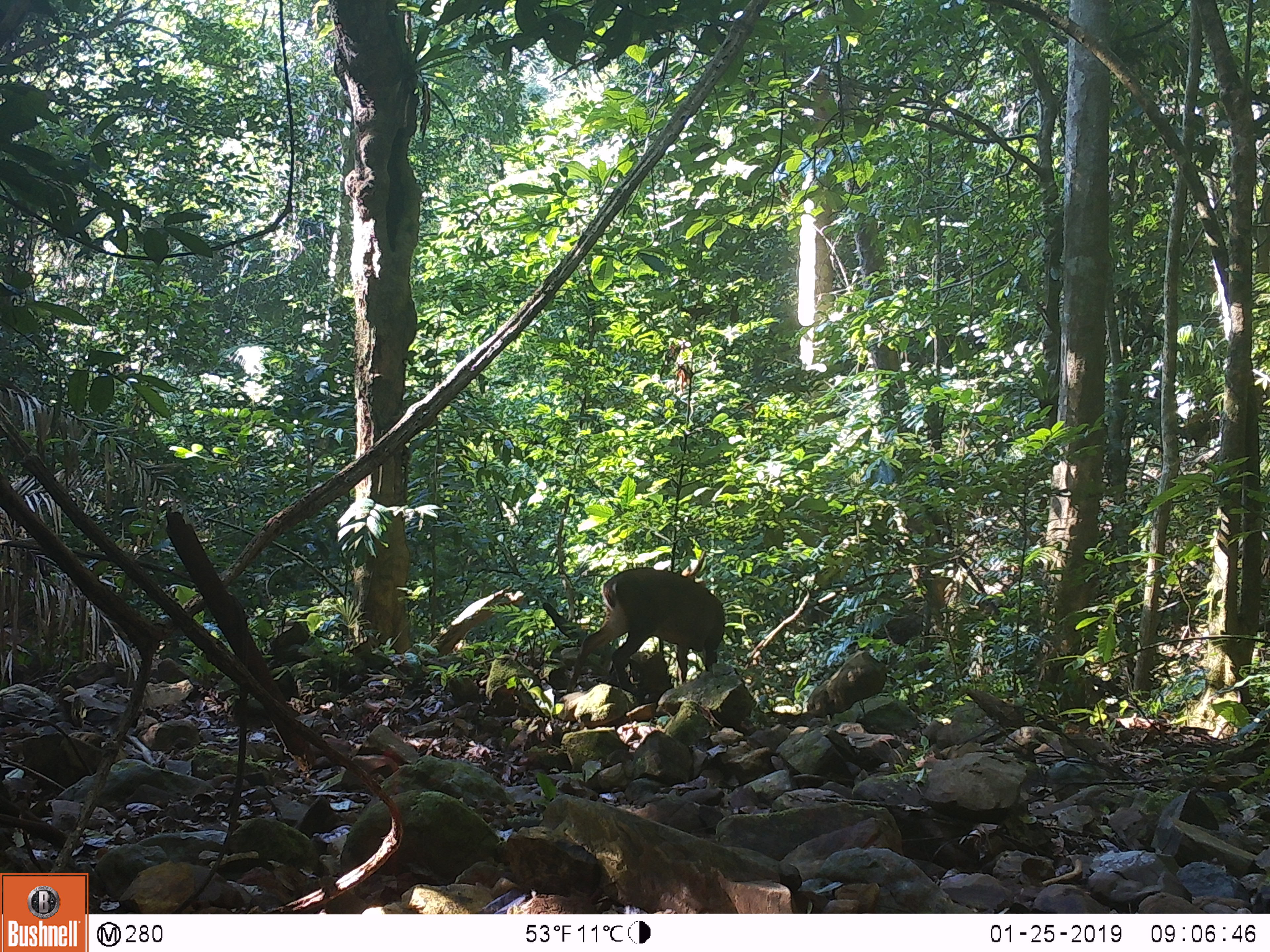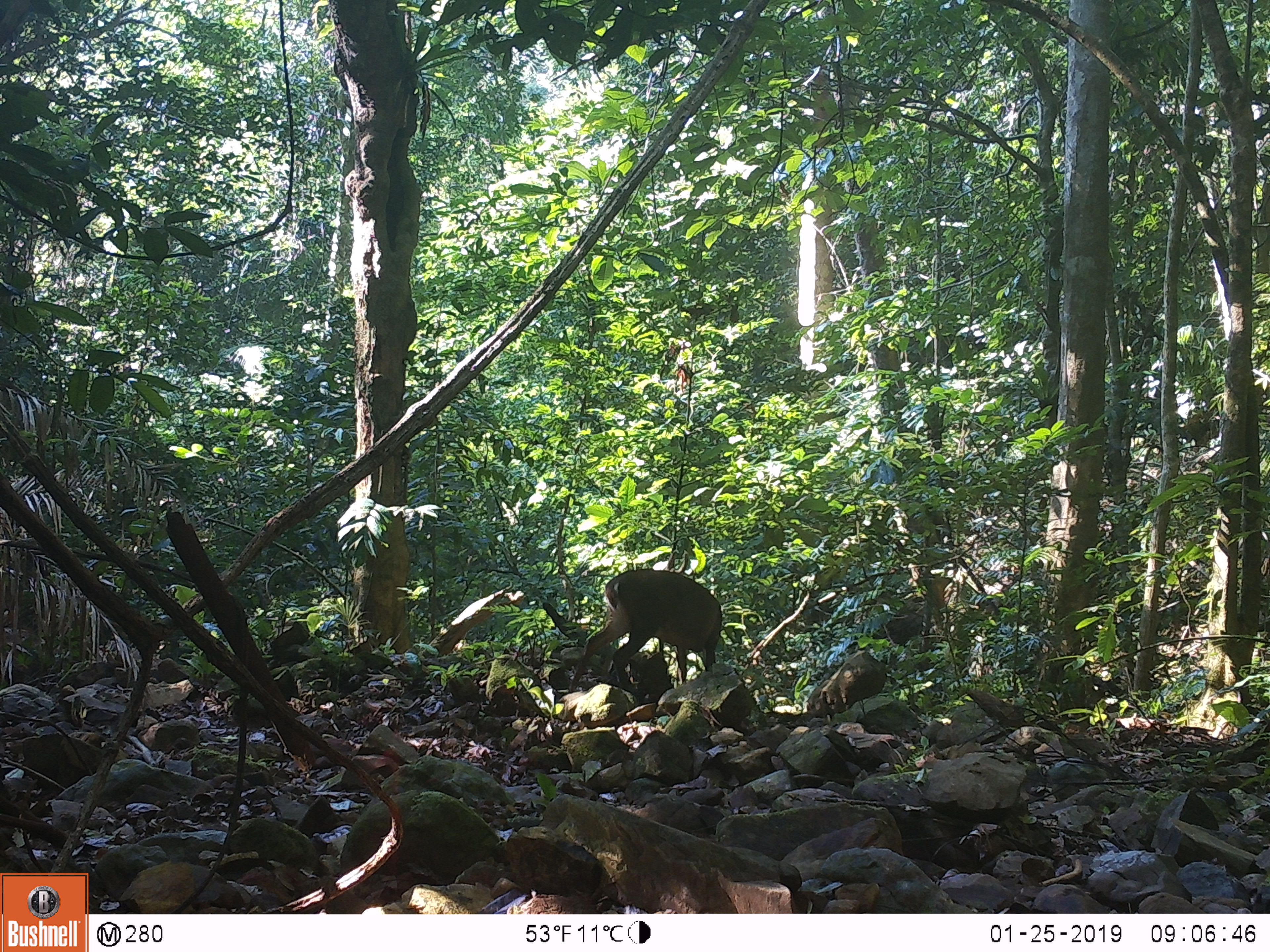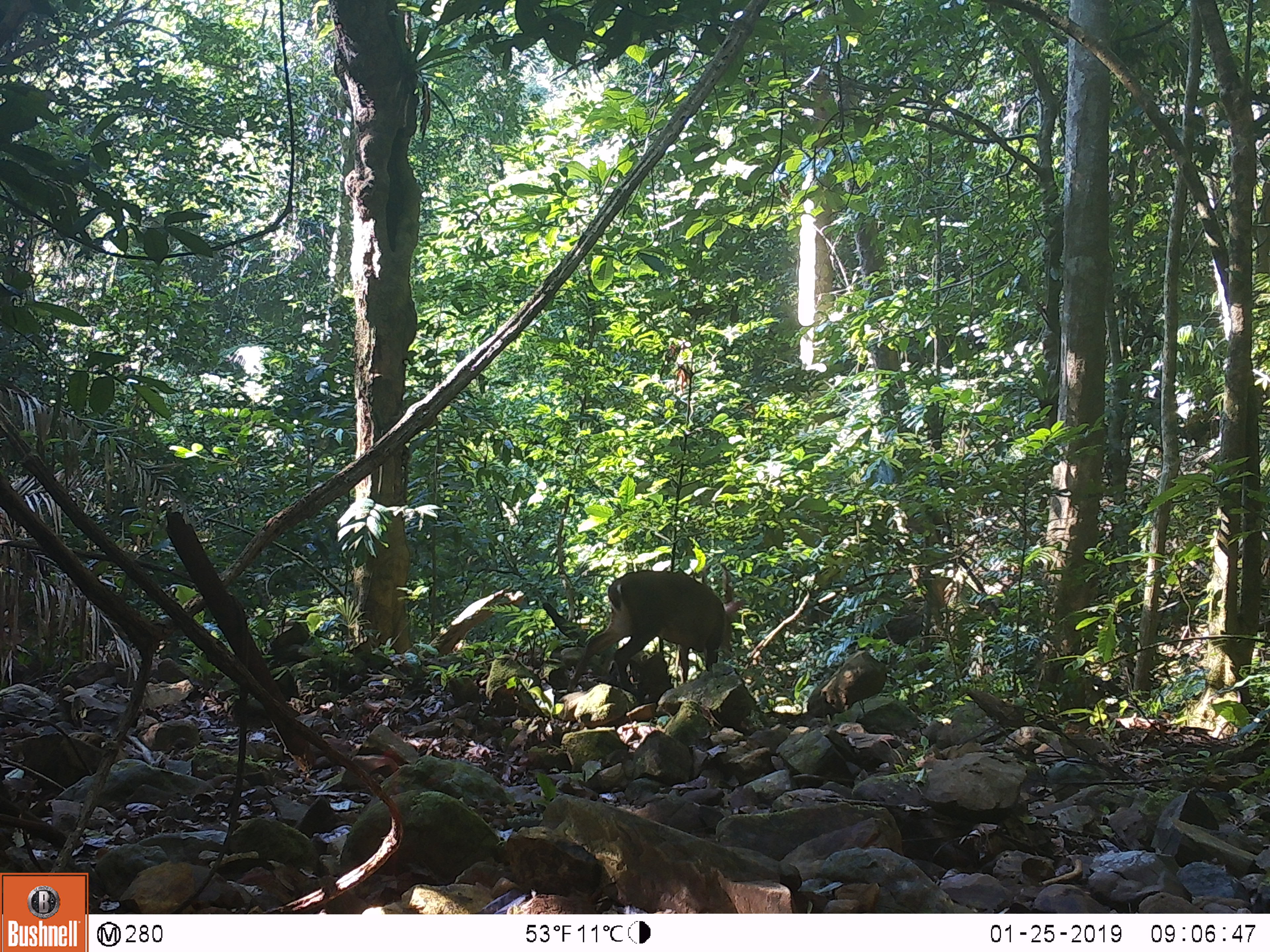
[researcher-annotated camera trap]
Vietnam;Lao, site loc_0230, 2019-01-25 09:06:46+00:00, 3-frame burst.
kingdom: Animalia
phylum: Chordata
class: Mammalia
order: Artiodactyla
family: Cervidae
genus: Muntiacus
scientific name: Muntiacus vuquangensis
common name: large-antlered muntjac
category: large antlered muntjac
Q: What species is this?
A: Large antlered muntjac (large-antlered muntjac) (Muntiacus vuquangensis).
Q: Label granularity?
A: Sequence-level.